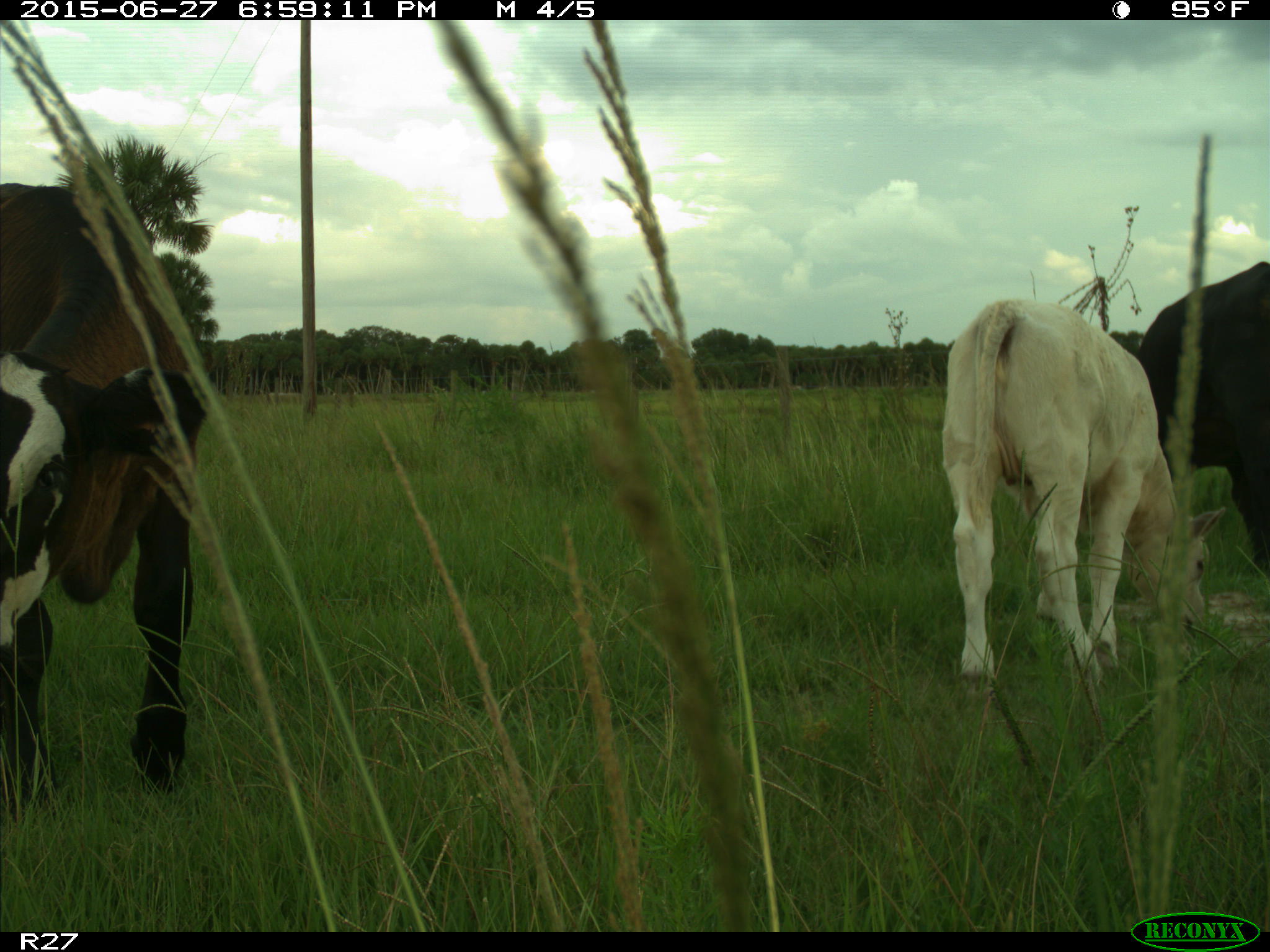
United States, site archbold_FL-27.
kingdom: Animalia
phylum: Chordata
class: Mammalia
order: Artiodactyla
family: Bovidae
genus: Bos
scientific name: Bos taurus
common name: domestic cow